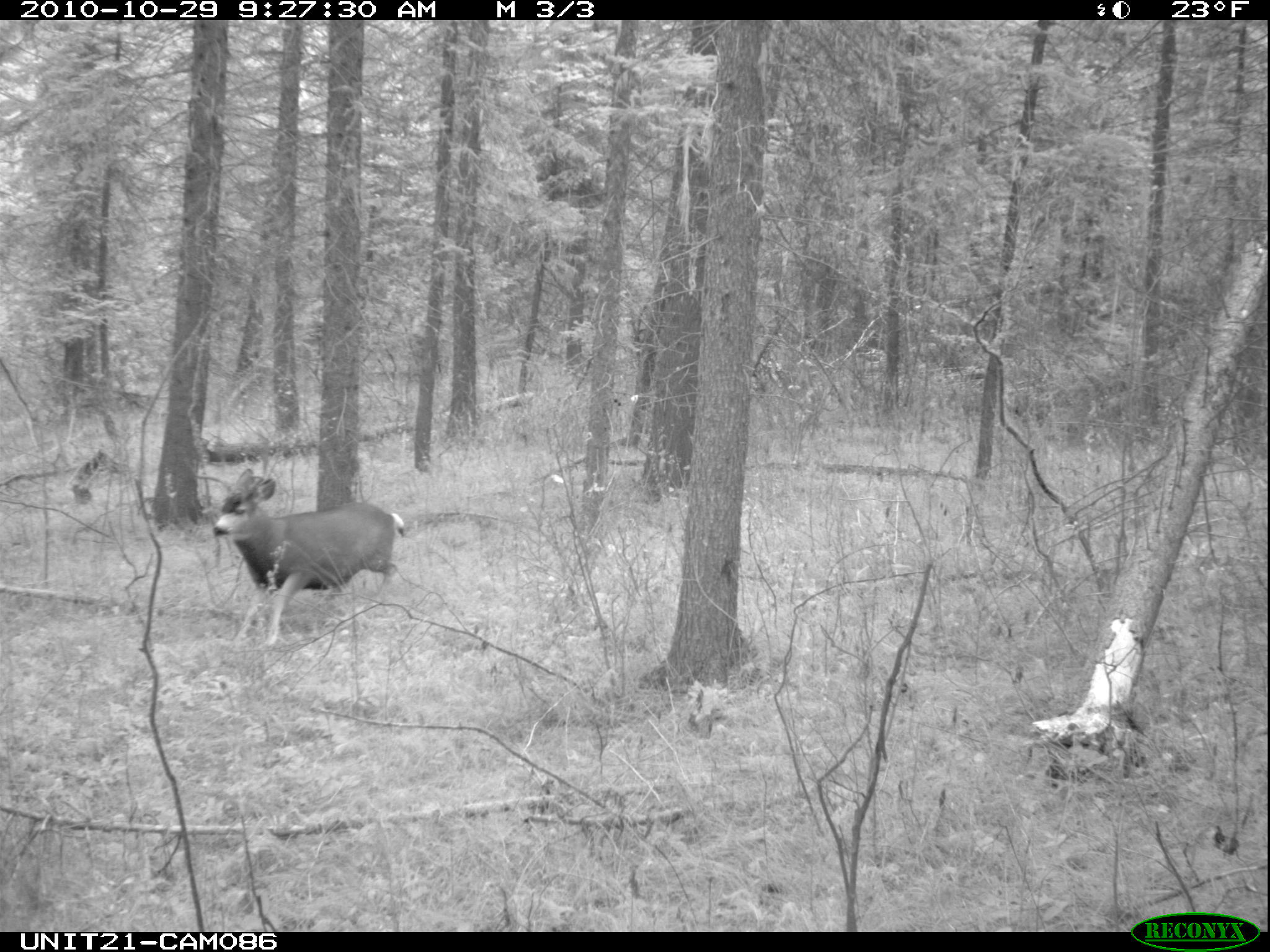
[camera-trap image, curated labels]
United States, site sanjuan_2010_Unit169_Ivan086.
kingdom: Animalia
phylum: Chordata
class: Mammalia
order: Artiodactyla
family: Cervidae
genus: Odocoileus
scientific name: Odocoileus hemionus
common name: mule deer